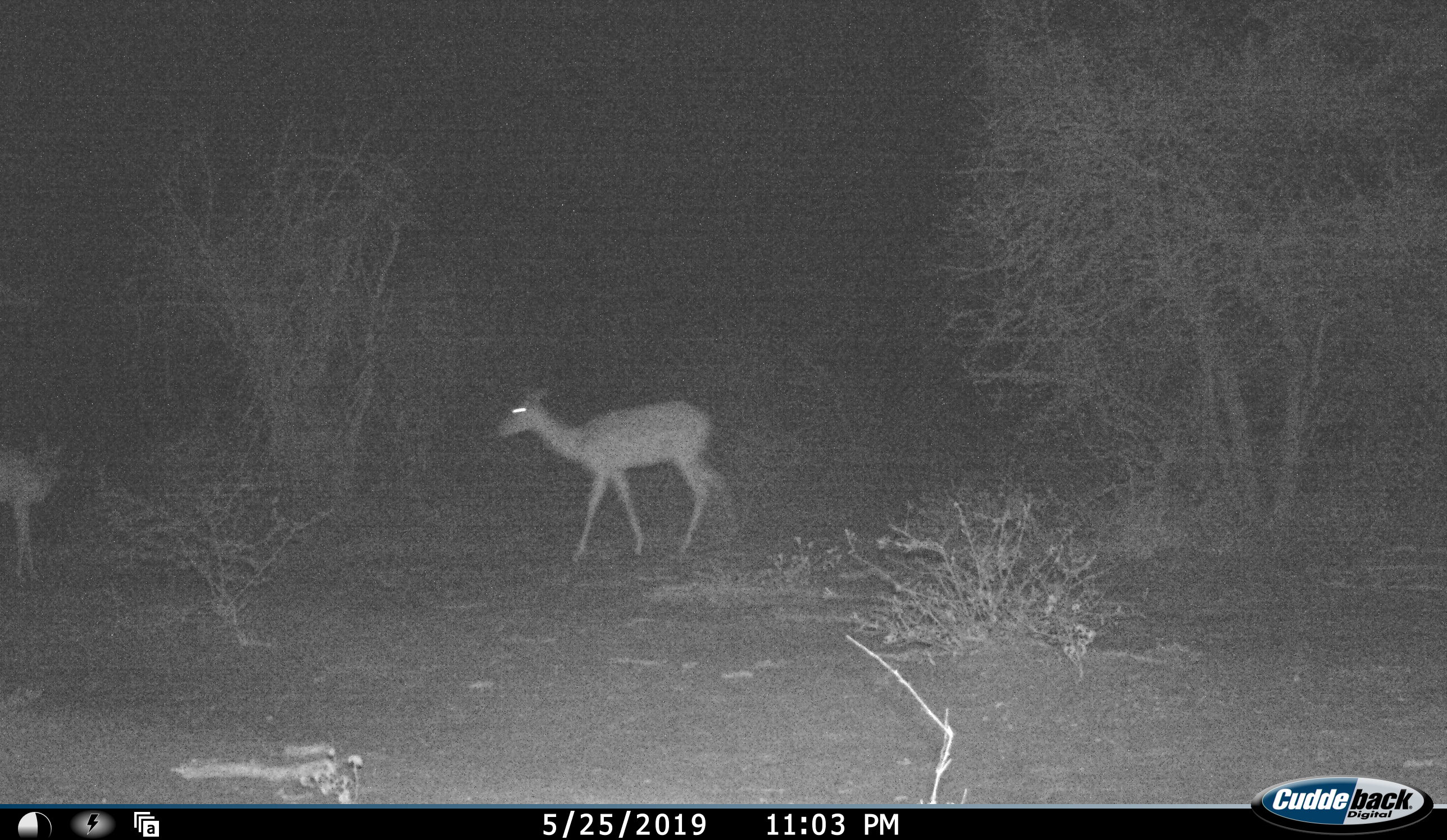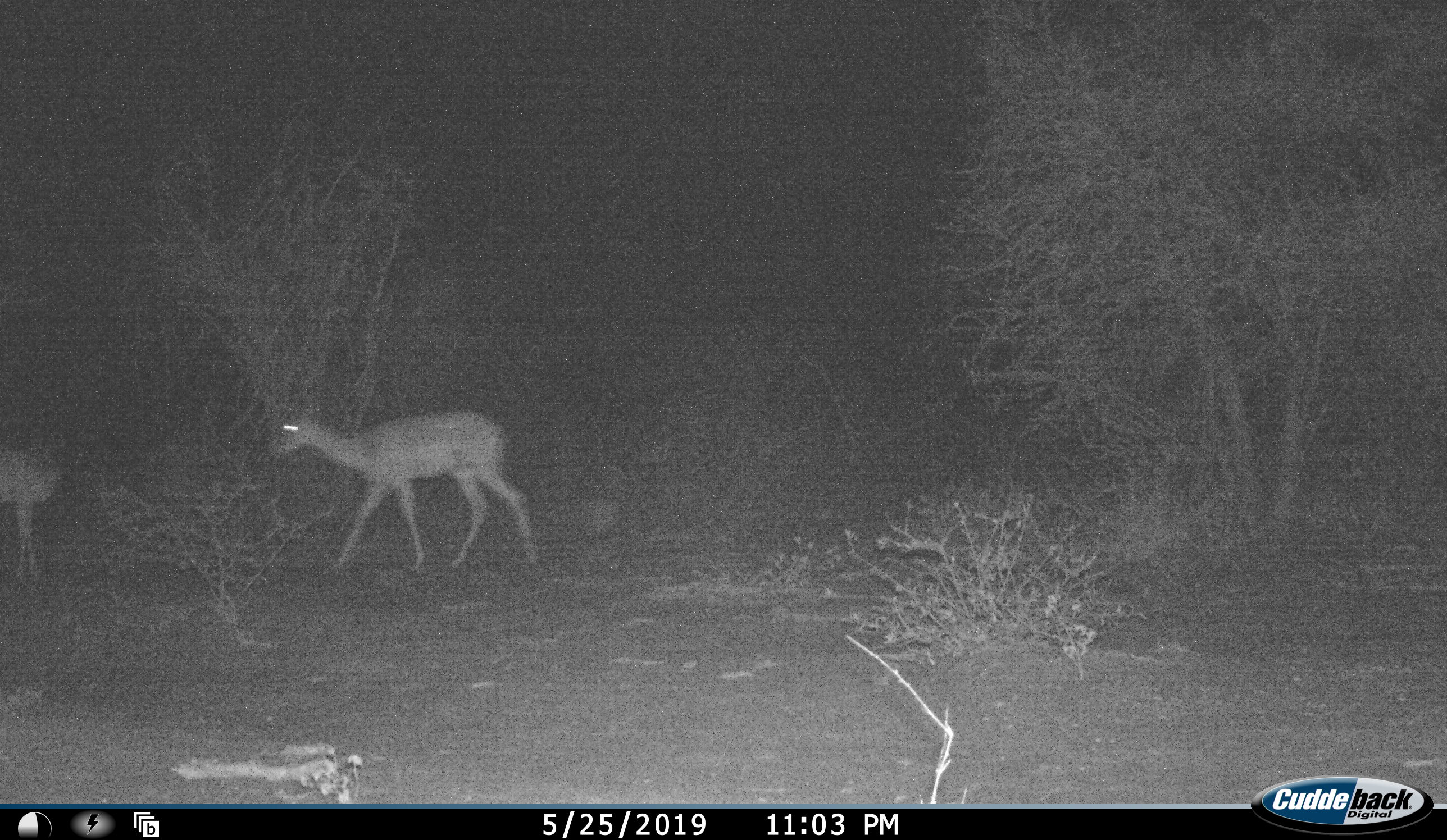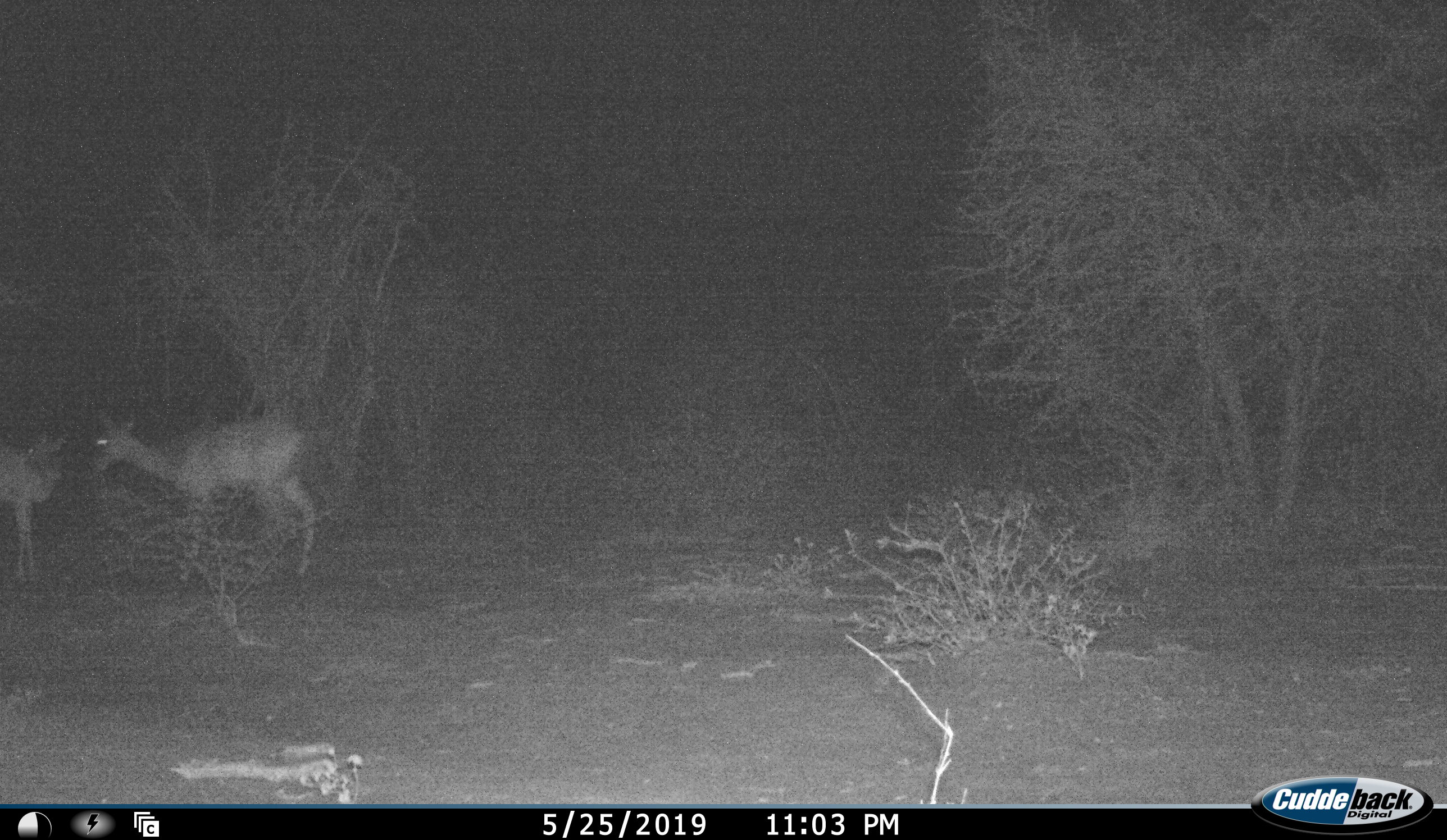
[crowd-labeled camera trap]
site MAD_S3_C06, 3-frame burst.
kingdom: Animalia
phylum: Chordata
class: Mammalia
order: Artiodactyla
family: Bovidae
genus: Aepyceros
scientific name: Aepyceros melampus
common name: impala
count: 2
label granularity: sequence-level